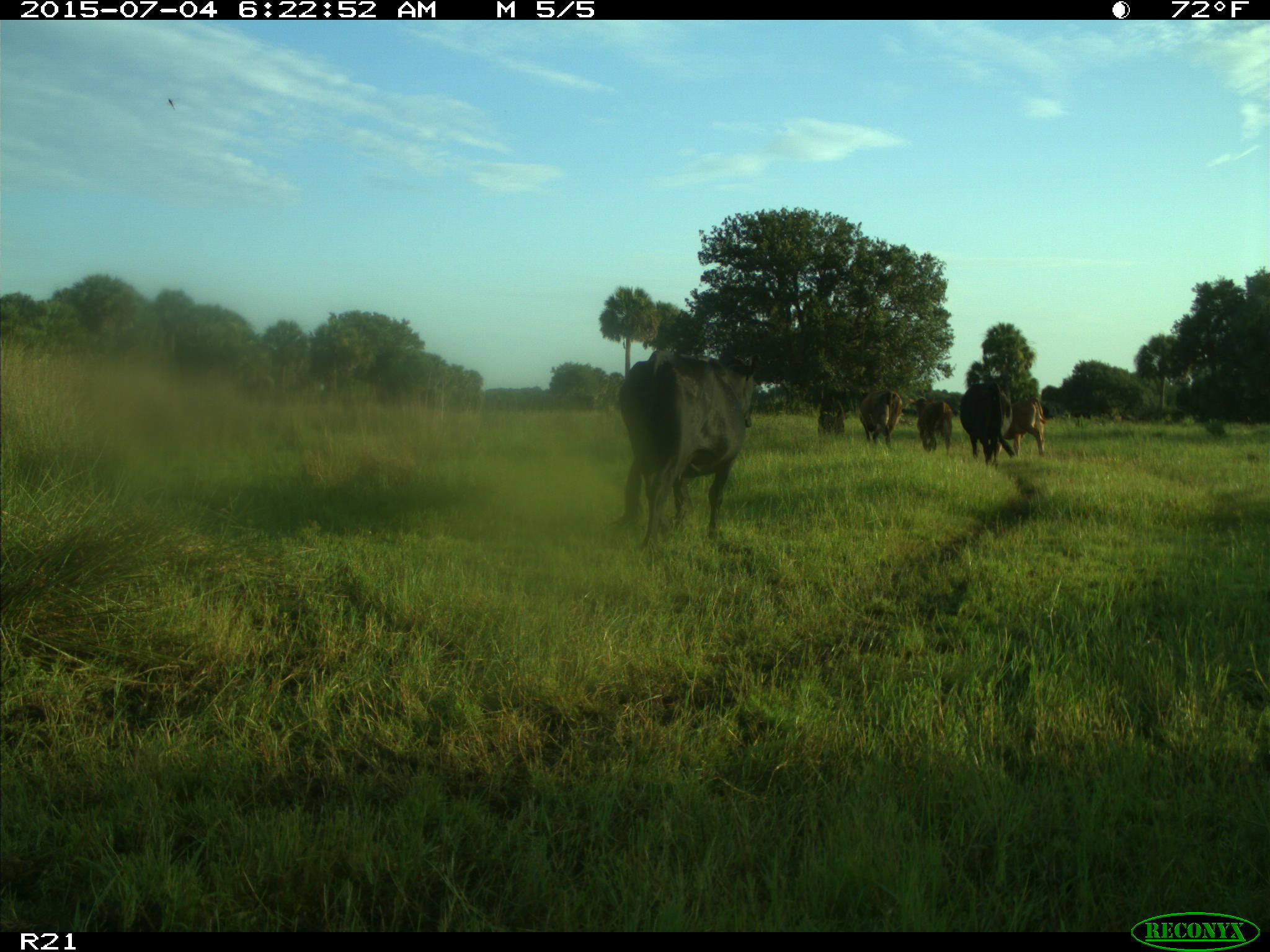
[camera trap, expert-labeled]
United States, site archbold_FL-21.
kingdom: Animalia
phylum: Chordata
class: Mammalia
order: Artiodactyla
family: Bovidae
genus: Bos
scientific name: Bos taurus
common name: domestic cow